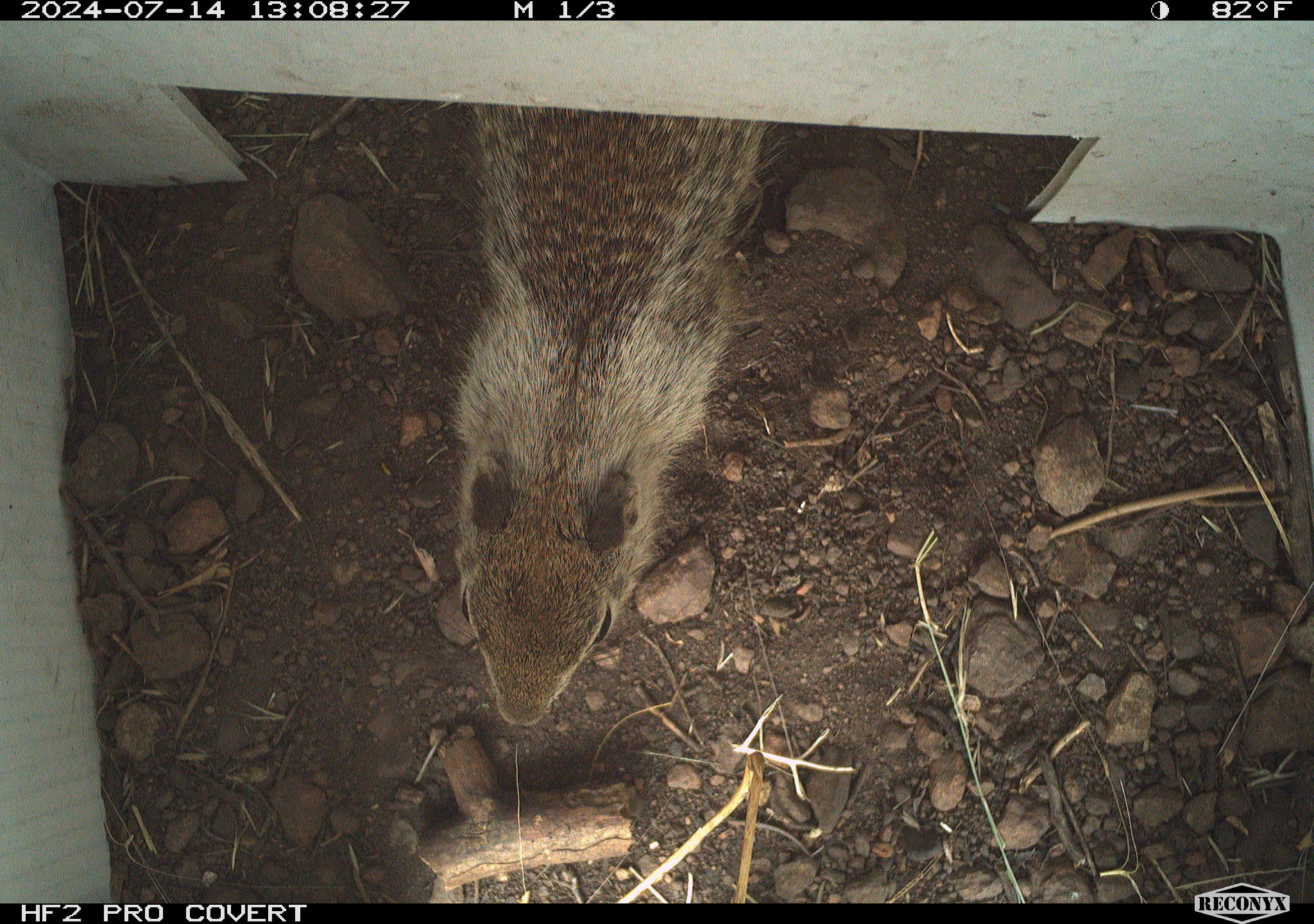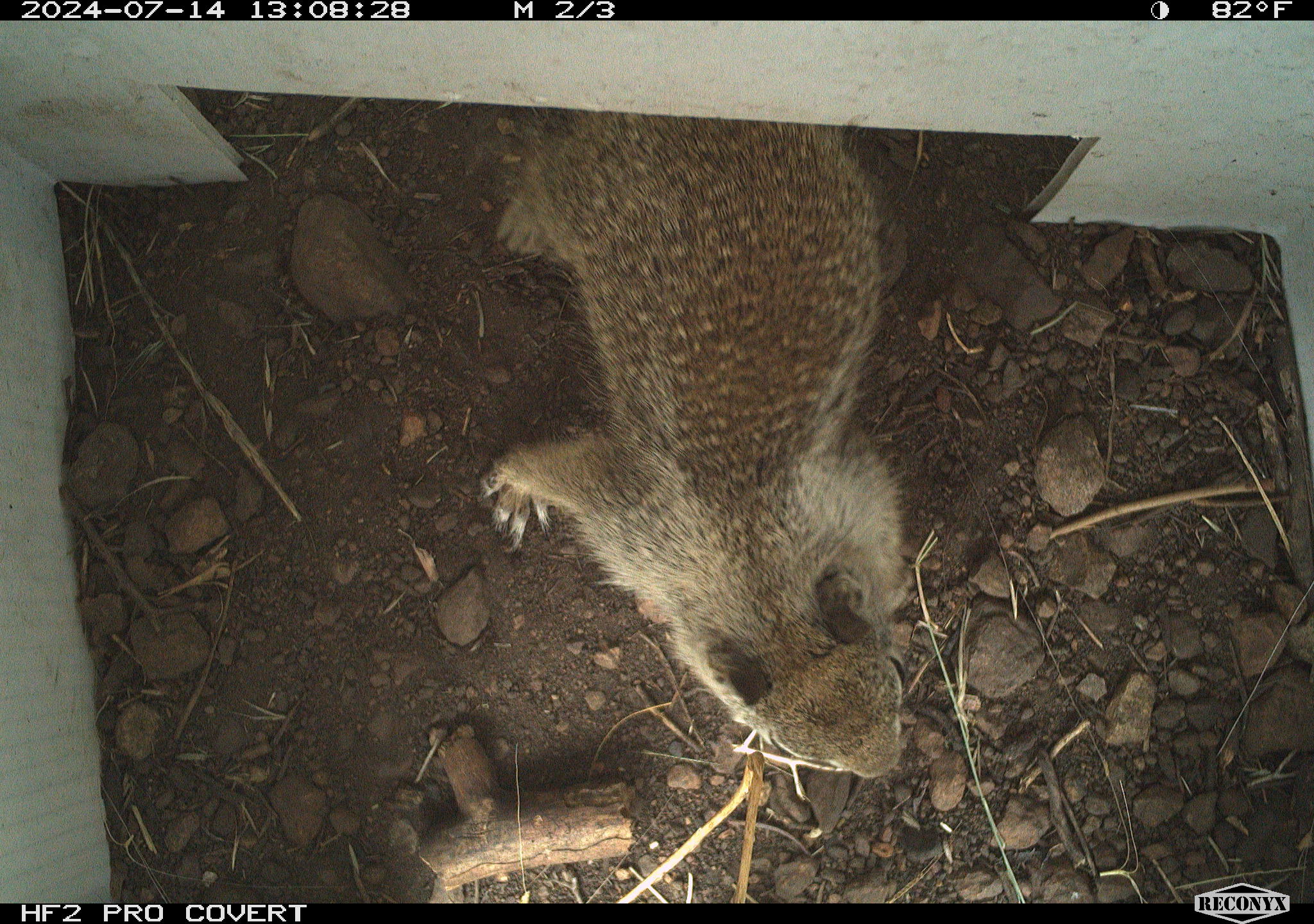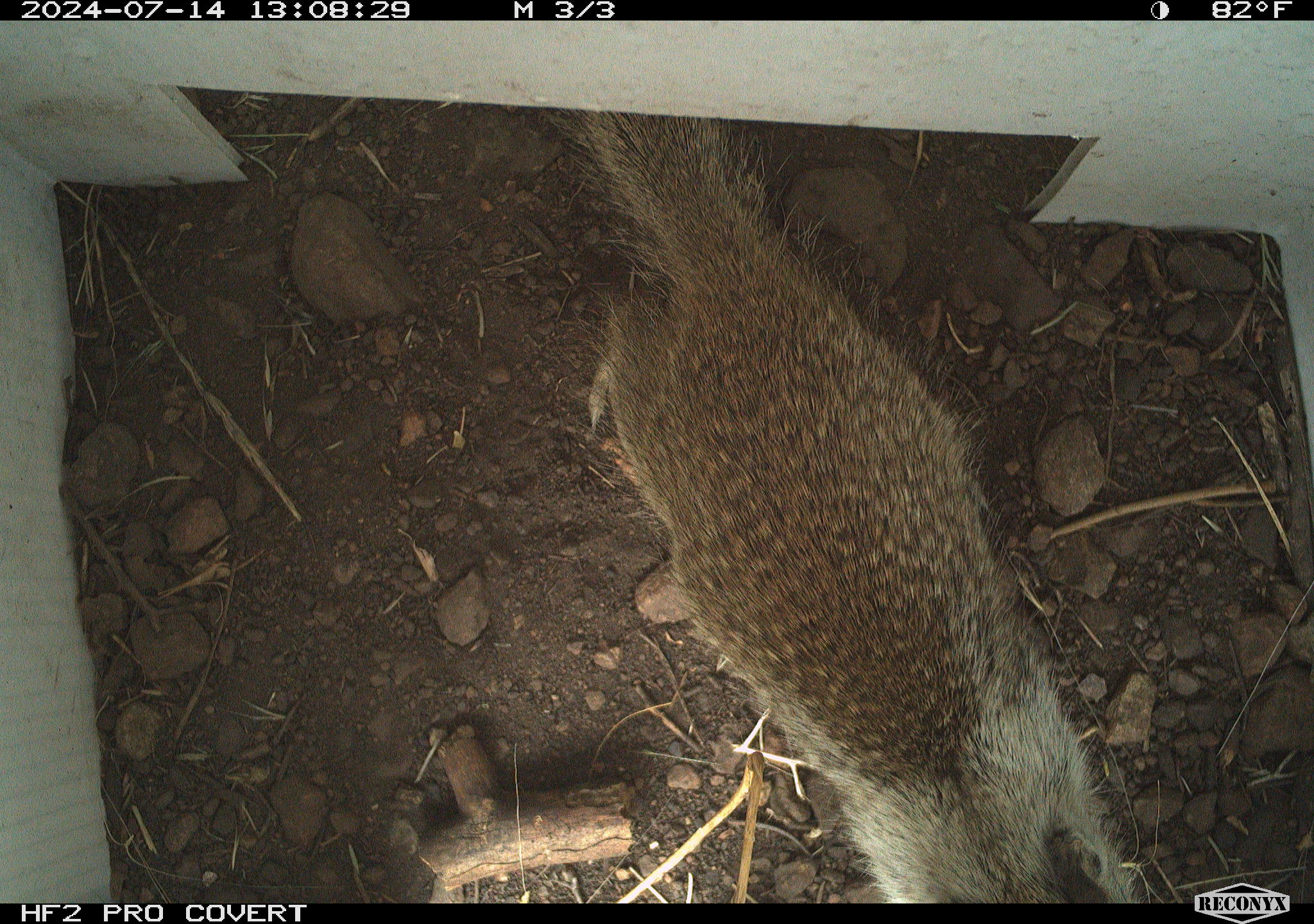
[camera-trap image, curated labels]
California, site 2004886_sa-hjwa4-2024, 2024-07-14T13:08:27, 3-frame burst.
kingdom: Animalia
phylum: Chordata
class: Mammalia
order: Rodentia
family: Sciuridae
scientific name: Sciuridae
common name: squirrels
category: sciuridae family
Sciuridae family (squirrels) (Sciuridae).